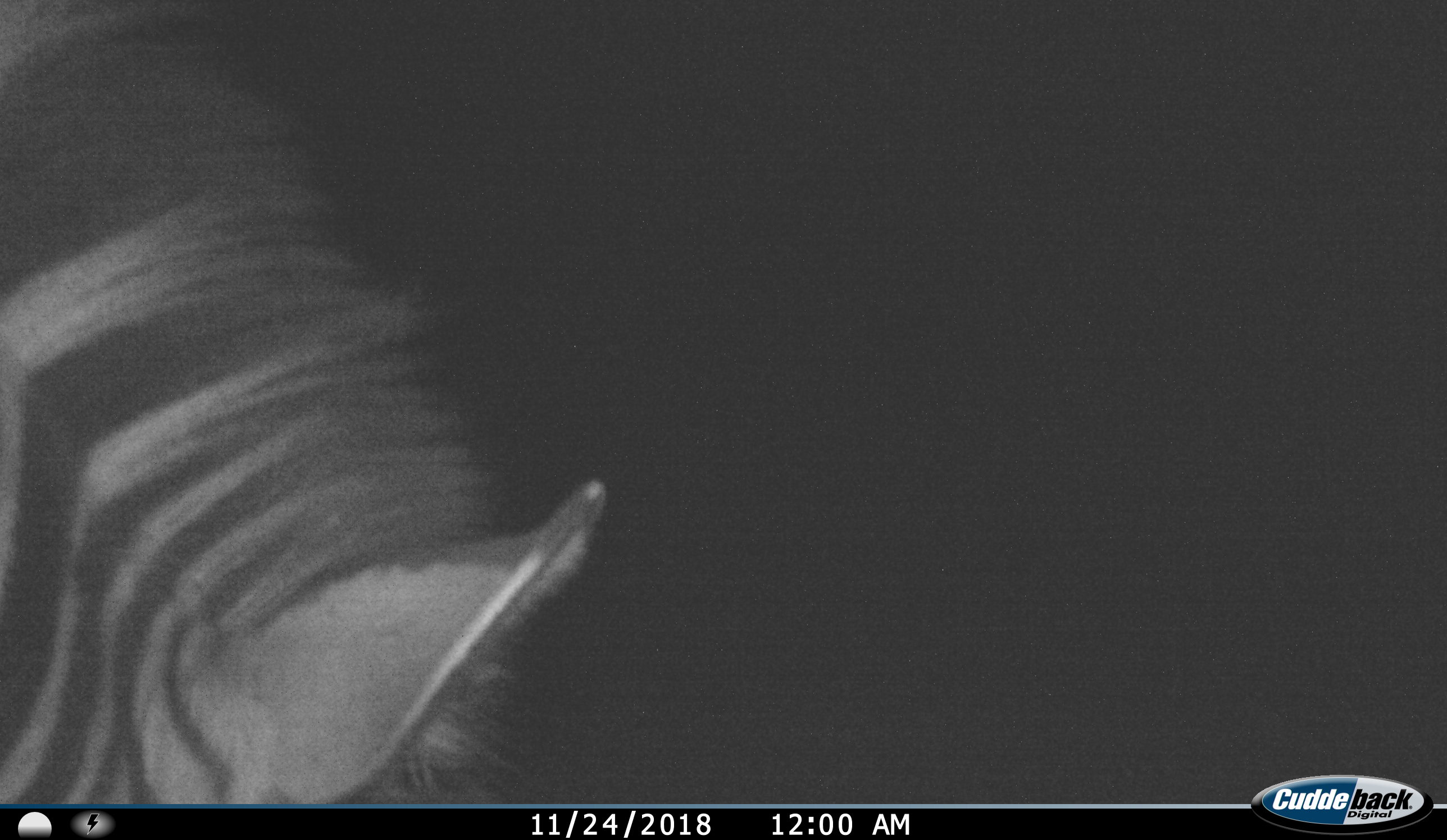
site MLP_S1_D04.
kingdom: Animalia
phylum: Chordata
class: Mammalia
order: Perissodactyla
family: Equidae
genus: Equus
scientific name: Equus quagga burchellii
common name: burchell's zebra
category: zebraburchells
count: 1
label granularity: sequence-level